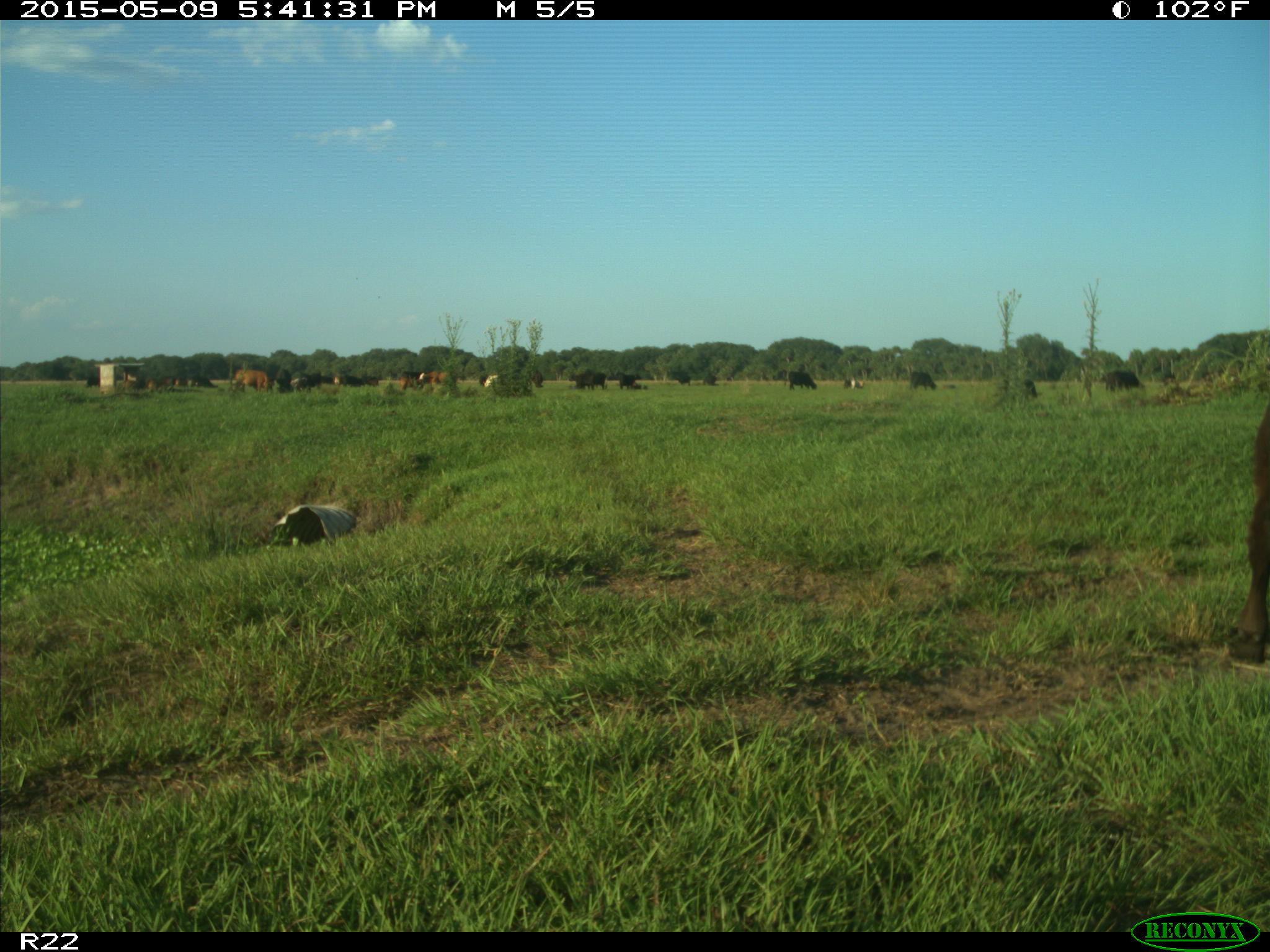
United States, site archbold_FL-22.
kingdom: Animalia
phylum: Chordata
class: Mammalia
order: Artiodactyla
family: Bovidae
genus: Bos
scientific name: Bos taurus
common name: domestic cow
Bos taurus (domestic cow).